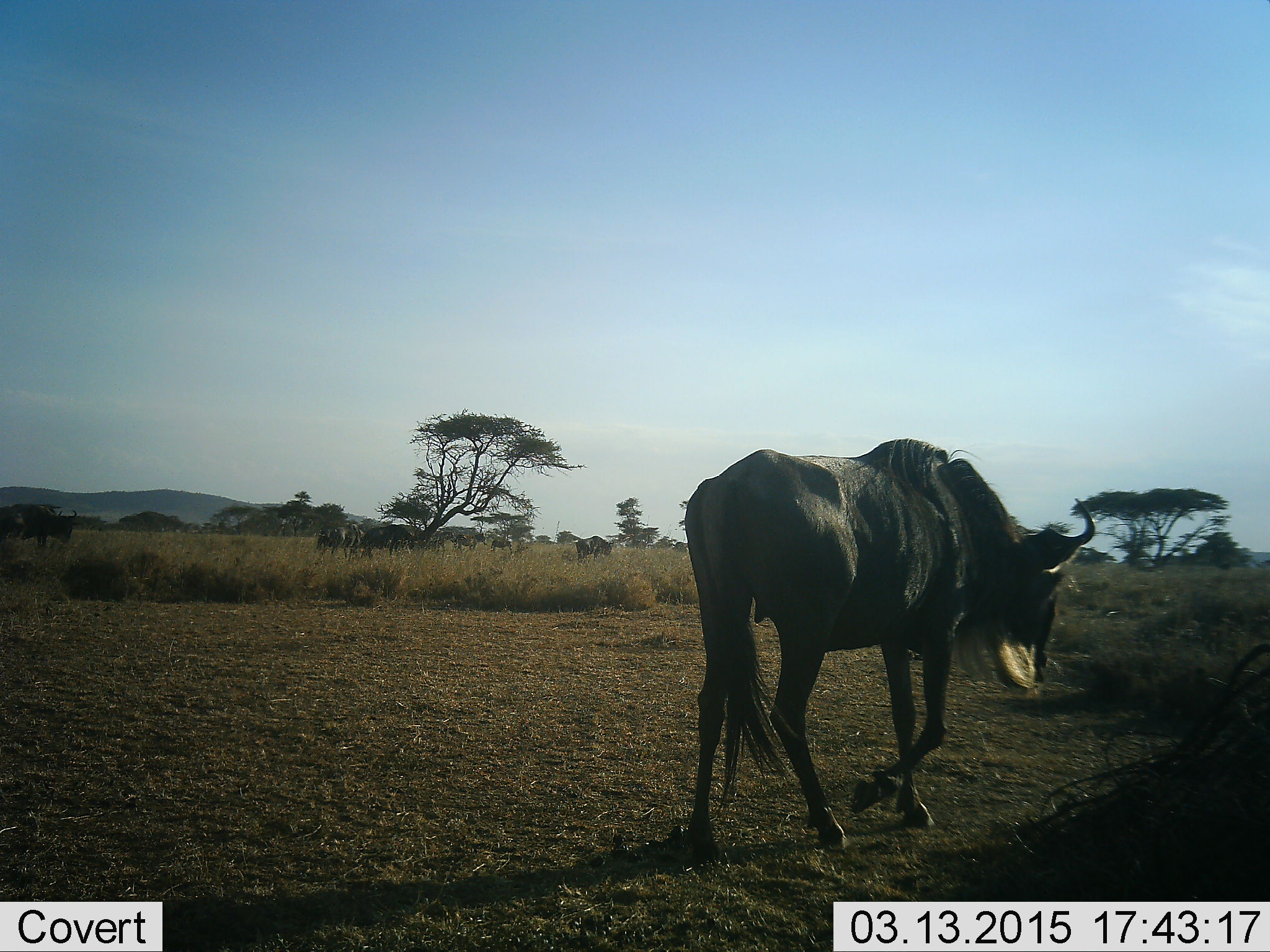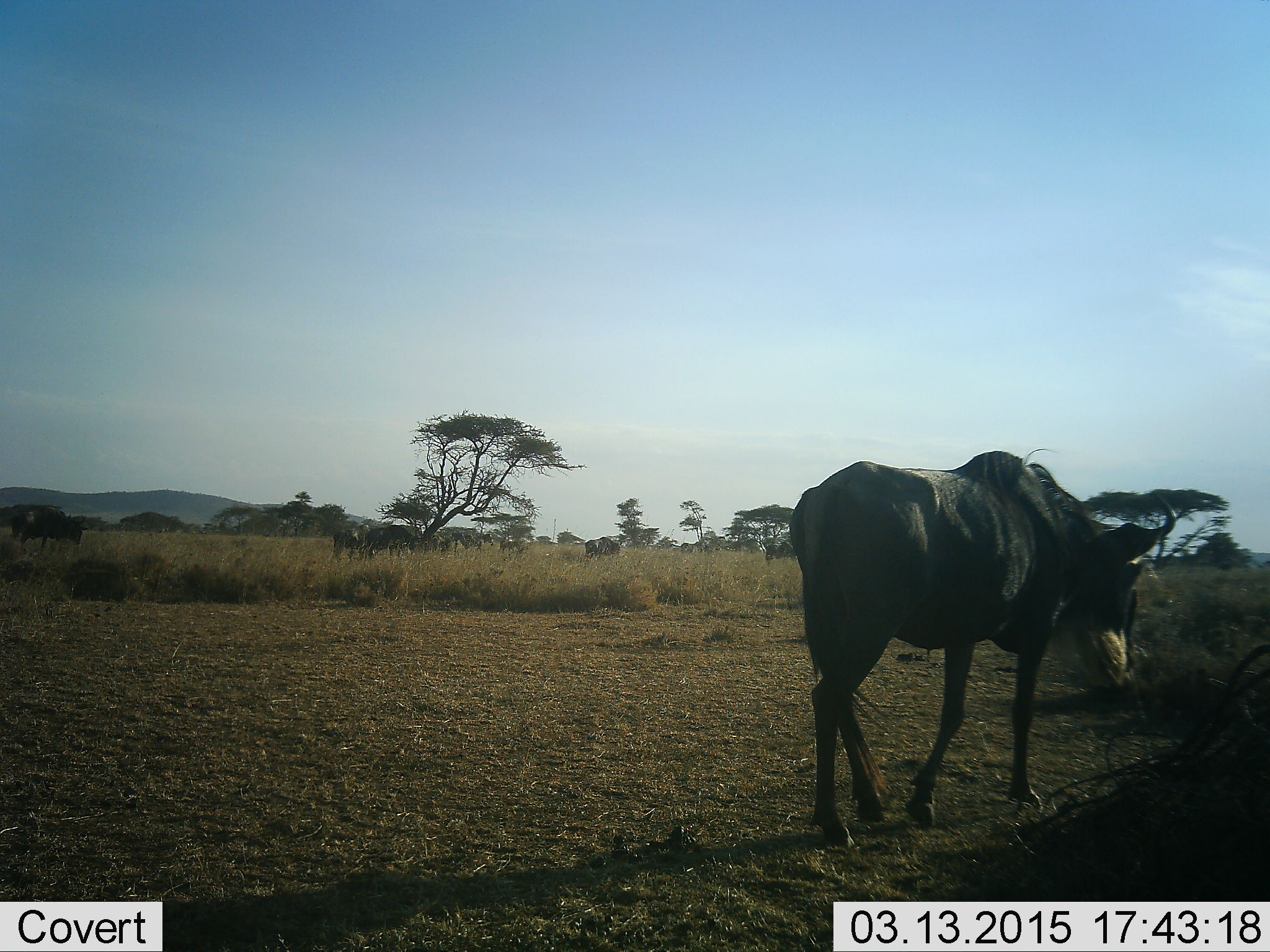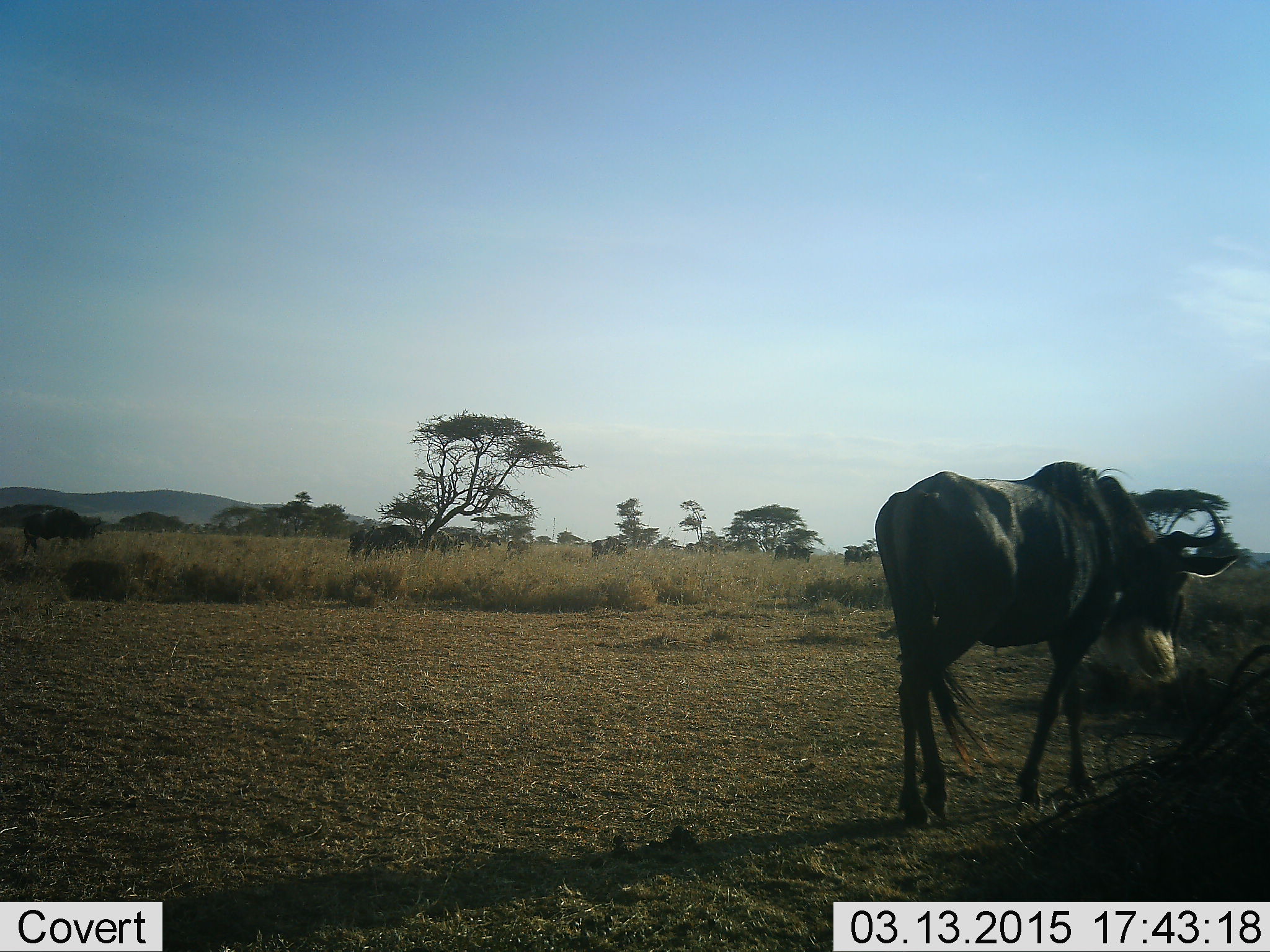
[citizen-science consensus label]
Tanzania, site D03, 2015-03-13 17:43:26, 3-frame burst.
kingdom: Animalia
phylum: Chordata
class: Mammalia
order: Artiodactyla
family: Bovidae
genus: Connochaetes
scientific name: Connochaetes taurinus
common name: blue wildebeest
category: wildebeest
Wildebeest (blue wildebeest) (Connochaetes taurinus), count 10. Behavior (volunteer vote fractions): standing 18%, resting 0%, moving 82%, interacting 0%. Young present (vote fraction): 0%. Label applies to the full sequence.